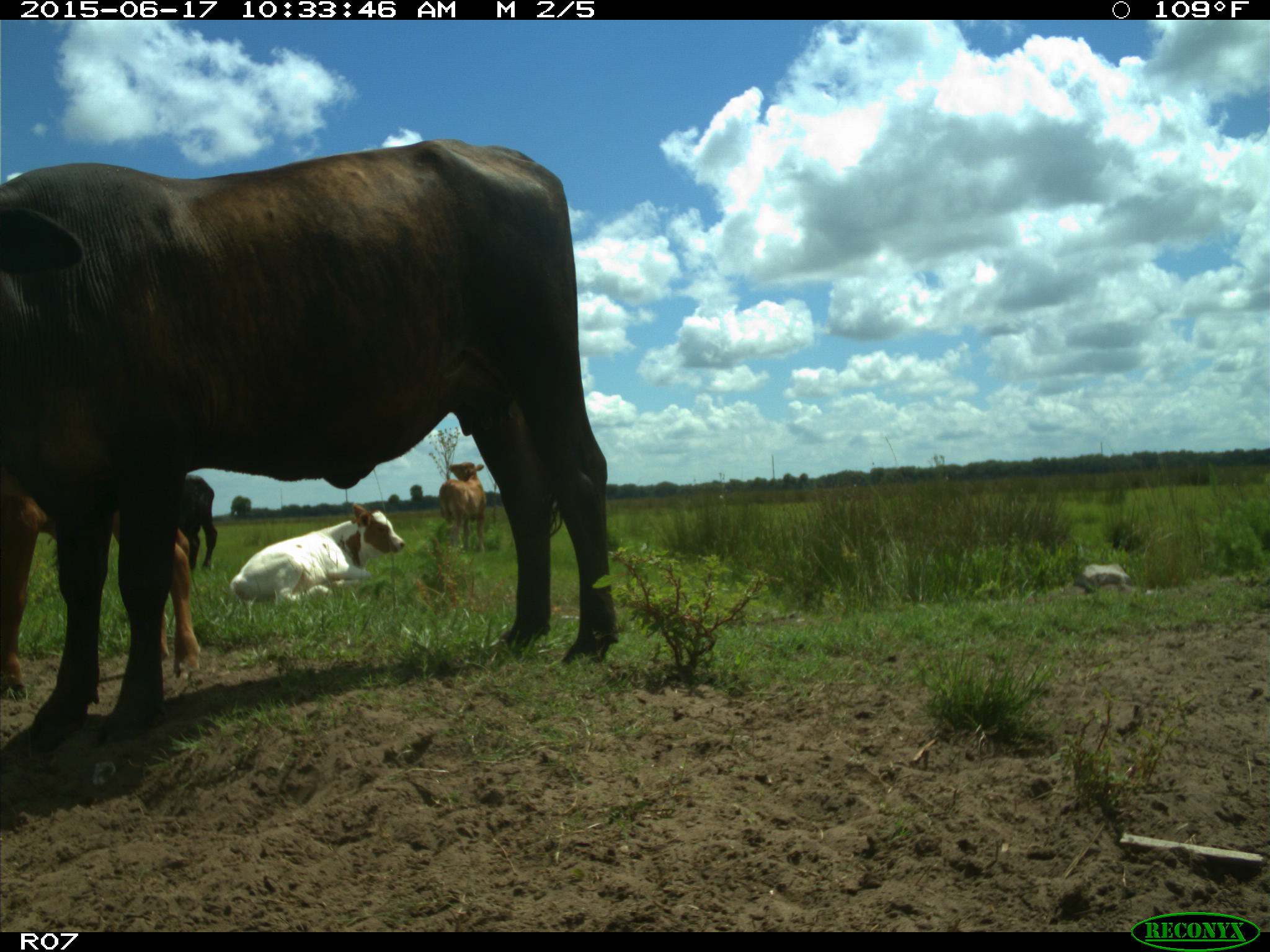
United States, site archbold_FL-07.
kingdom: Animalia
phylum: Chordata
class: Mammalia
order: Artiodactyla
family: Bovidae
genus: Bos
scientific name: Bos taurus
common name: domestic cow